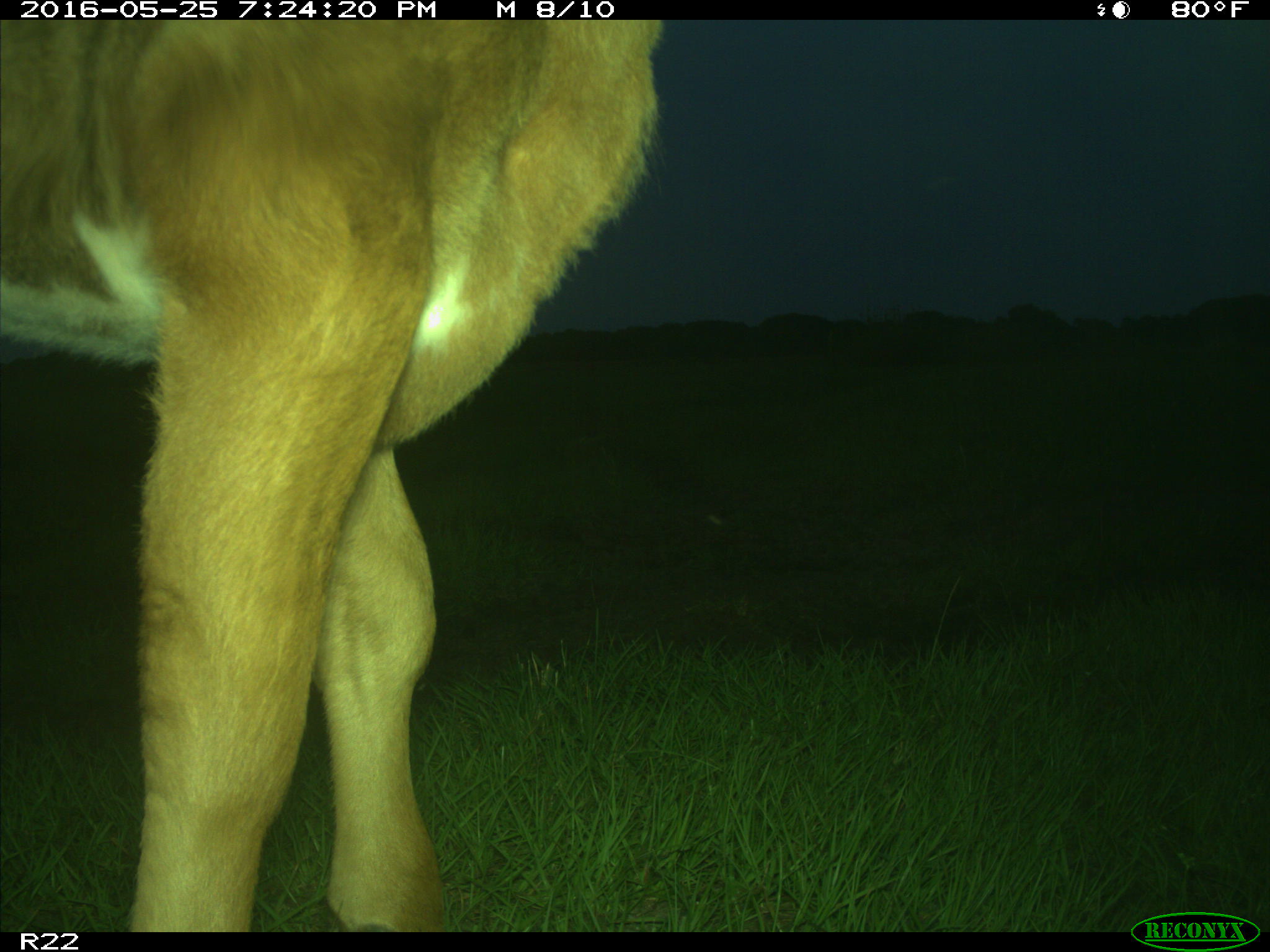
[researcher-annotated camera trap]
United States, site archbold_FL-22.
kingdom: Animalia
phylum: Chordata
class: Mammalia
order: Artiodactyla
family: Bovidae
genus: Bos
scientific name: Bos taurus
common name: domestic cow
Bos taurus (domestic cow).